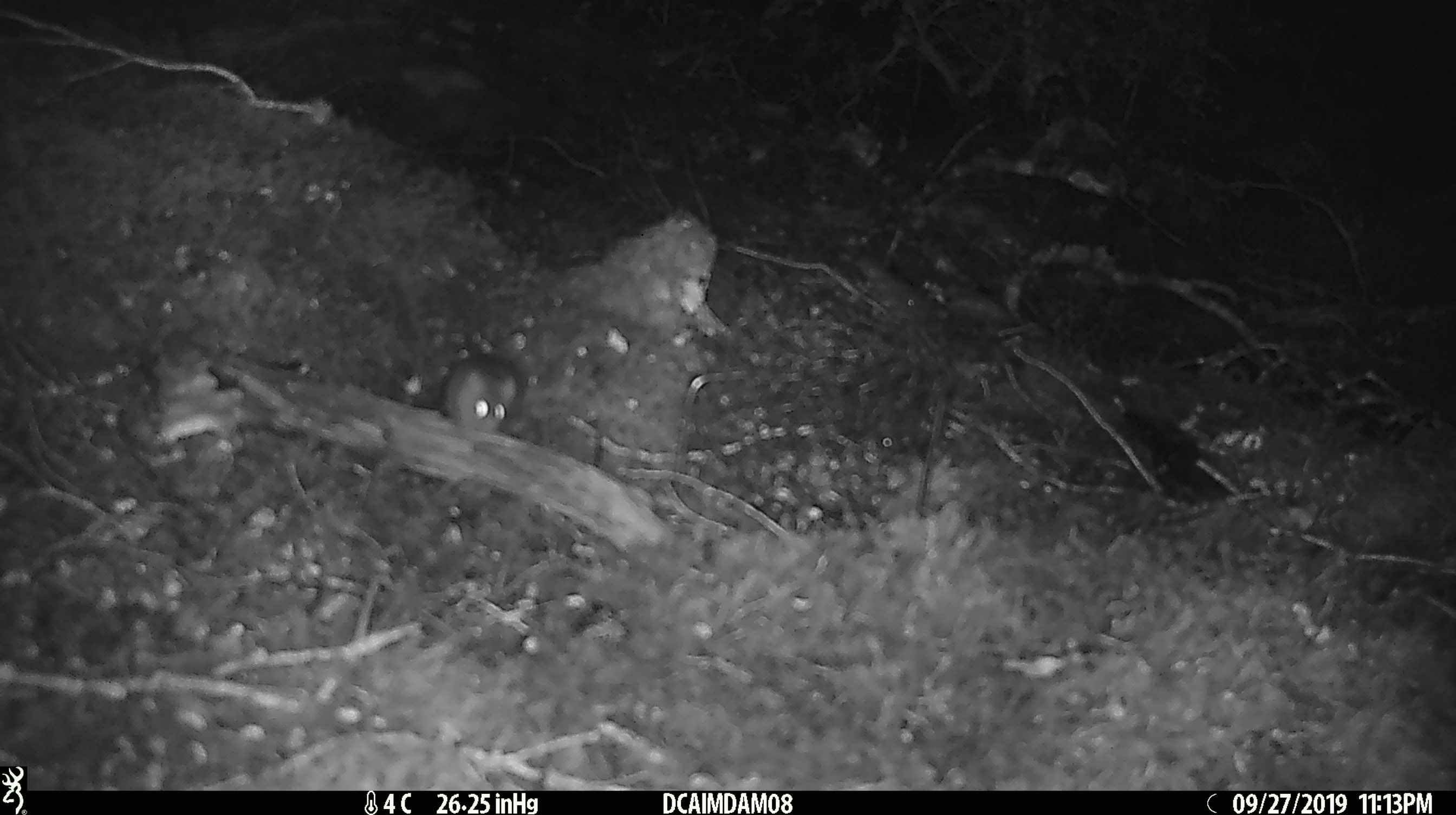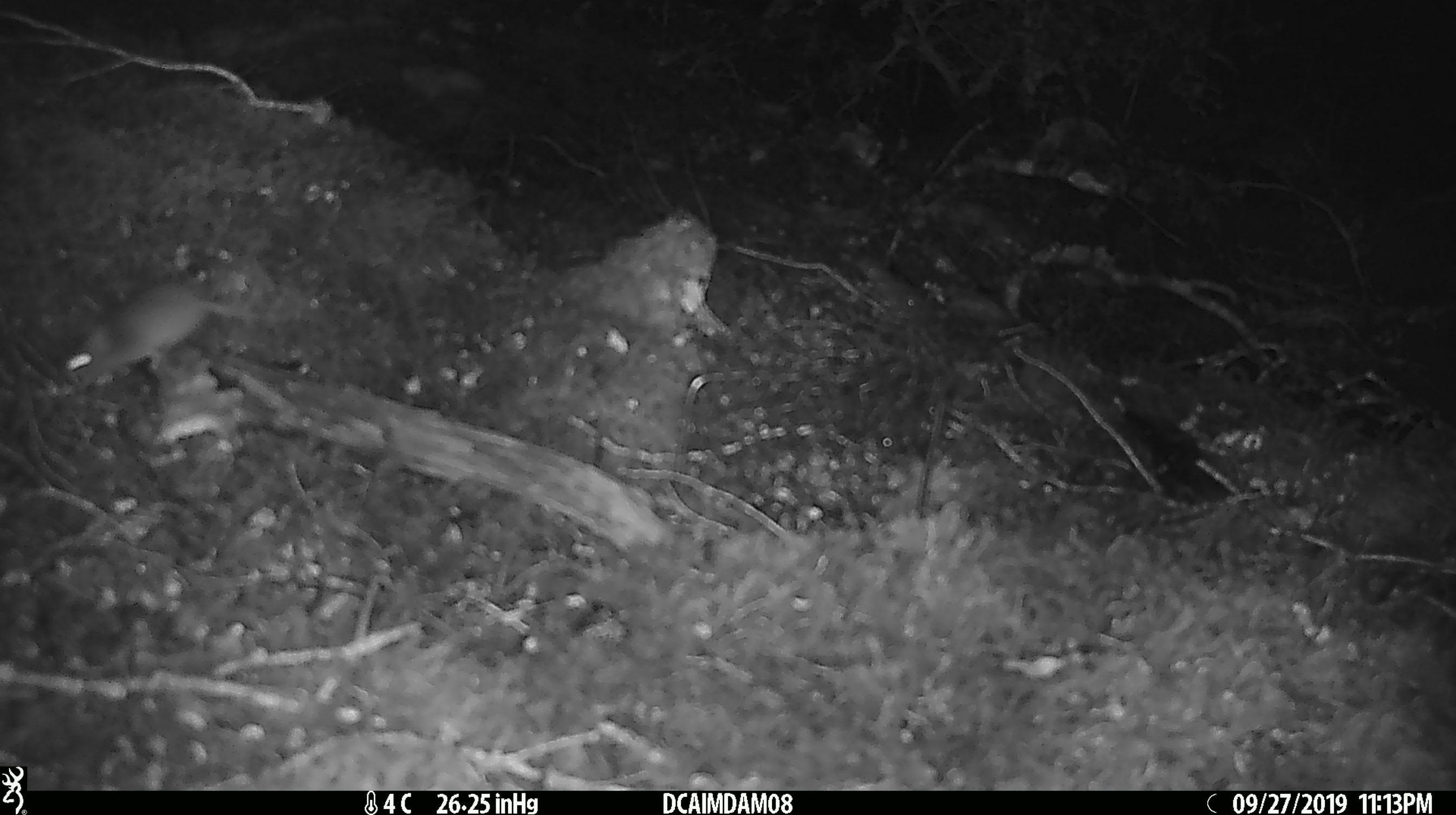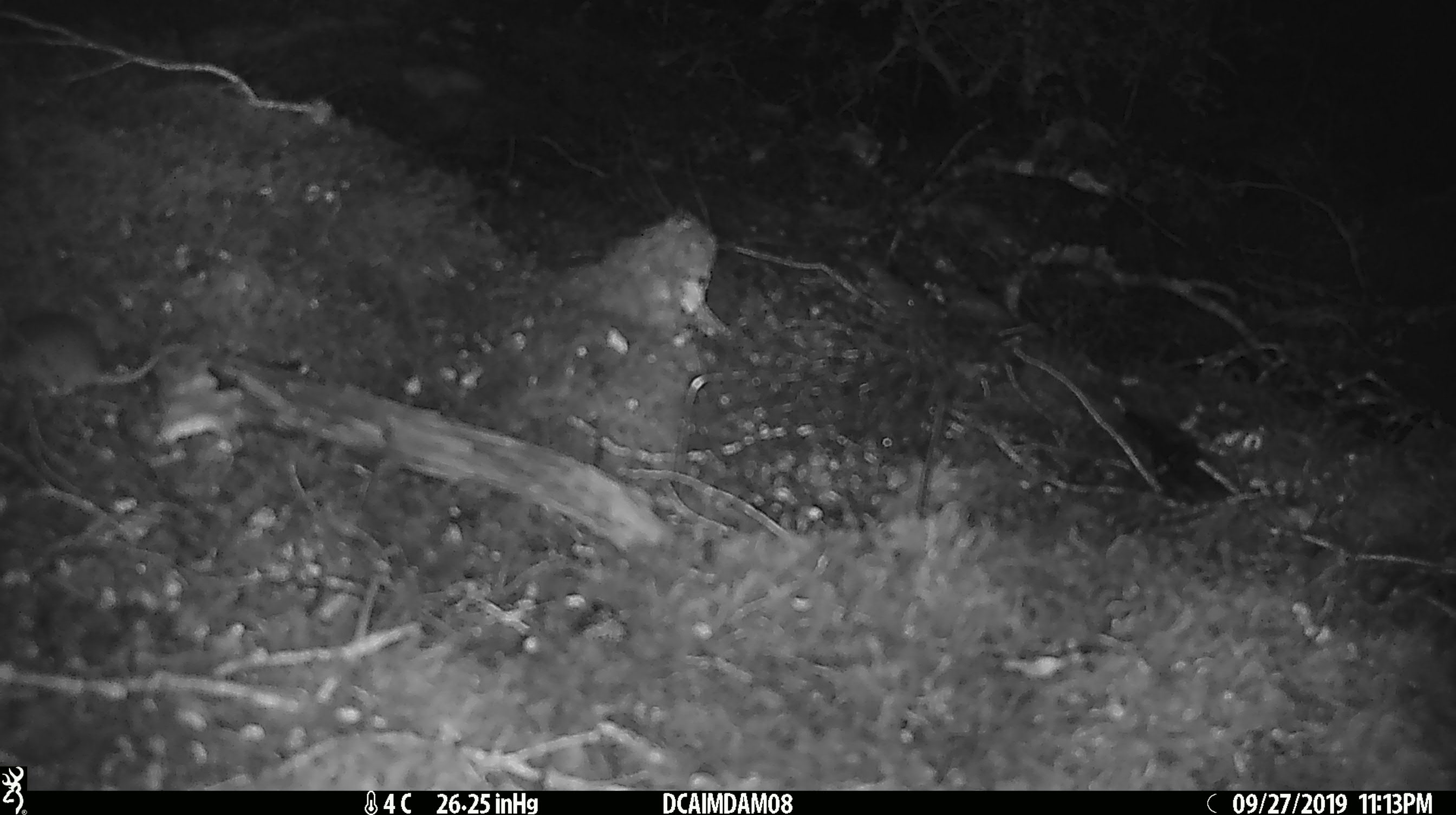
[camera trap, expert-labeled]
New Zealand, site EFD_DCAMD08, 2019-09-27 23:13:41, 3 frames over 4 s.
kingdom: Animalia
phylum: Chordata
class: Mammalia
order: Rodentia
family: Muridae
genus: Mus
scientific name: Mus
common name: mouse